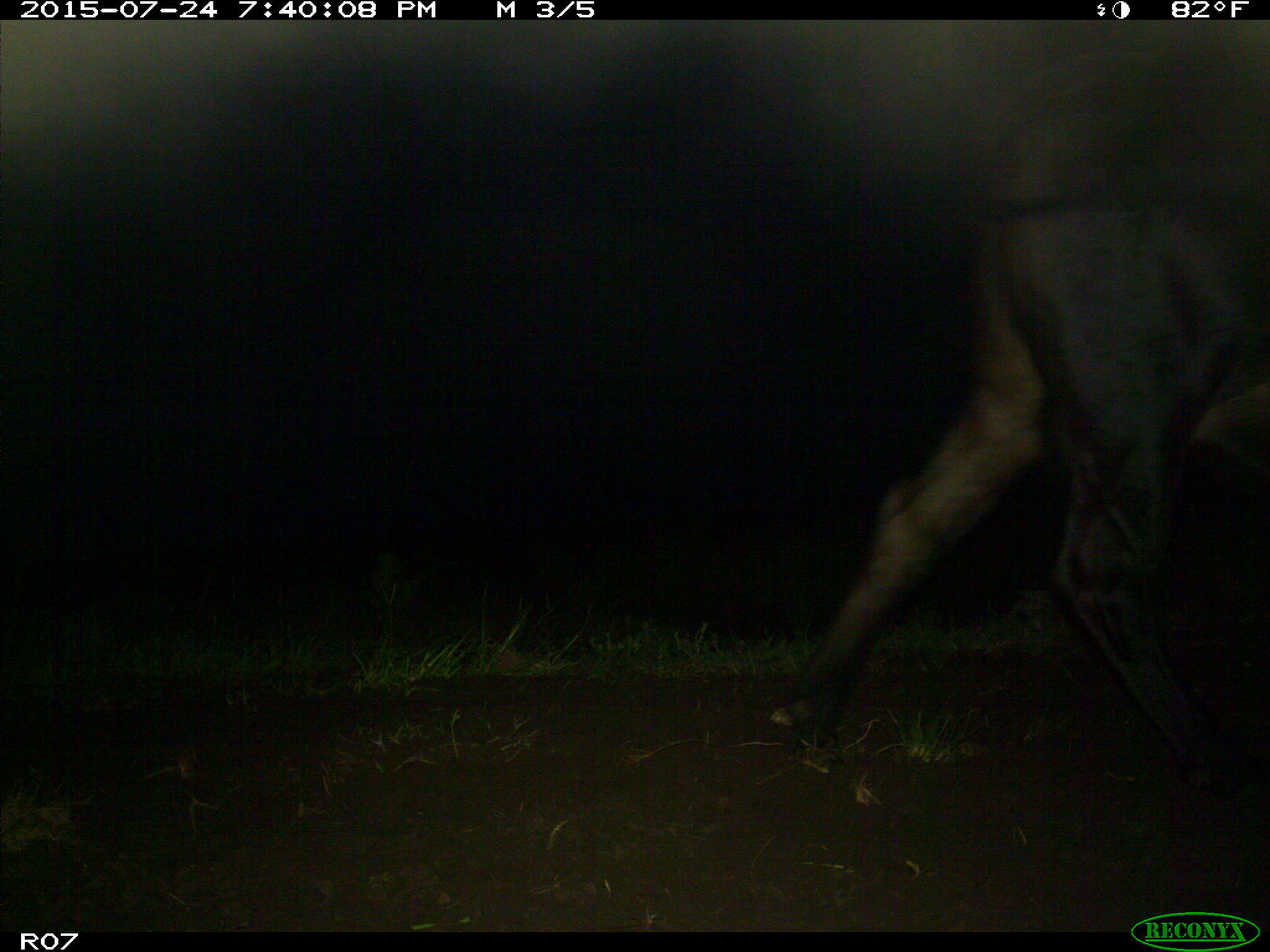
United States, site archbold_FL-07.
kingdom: Animalia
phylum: Chordata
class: Mammalia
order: Artiodactyla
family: Bovidae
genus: Bos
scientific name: Bos taurus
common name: domestic cow